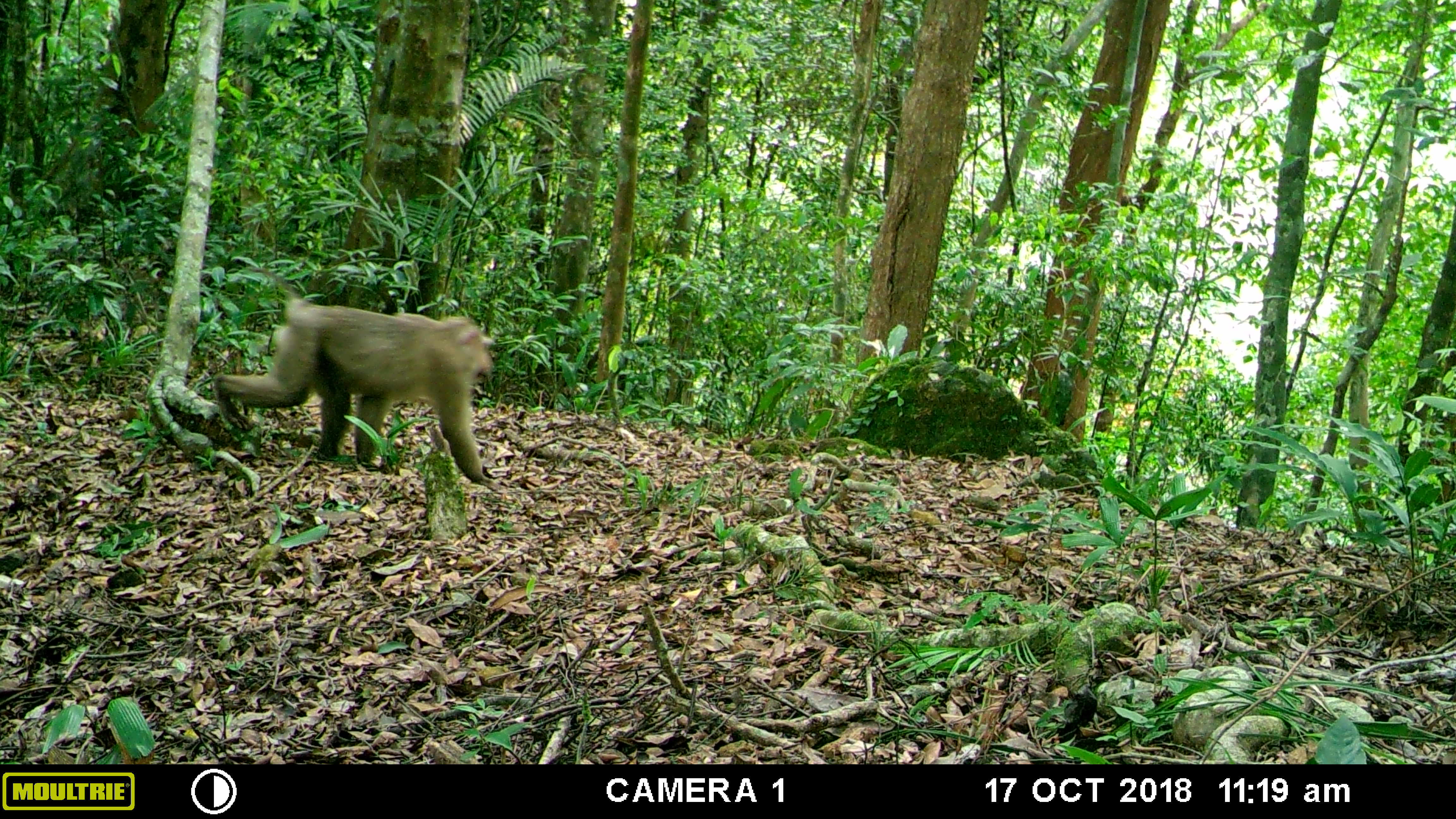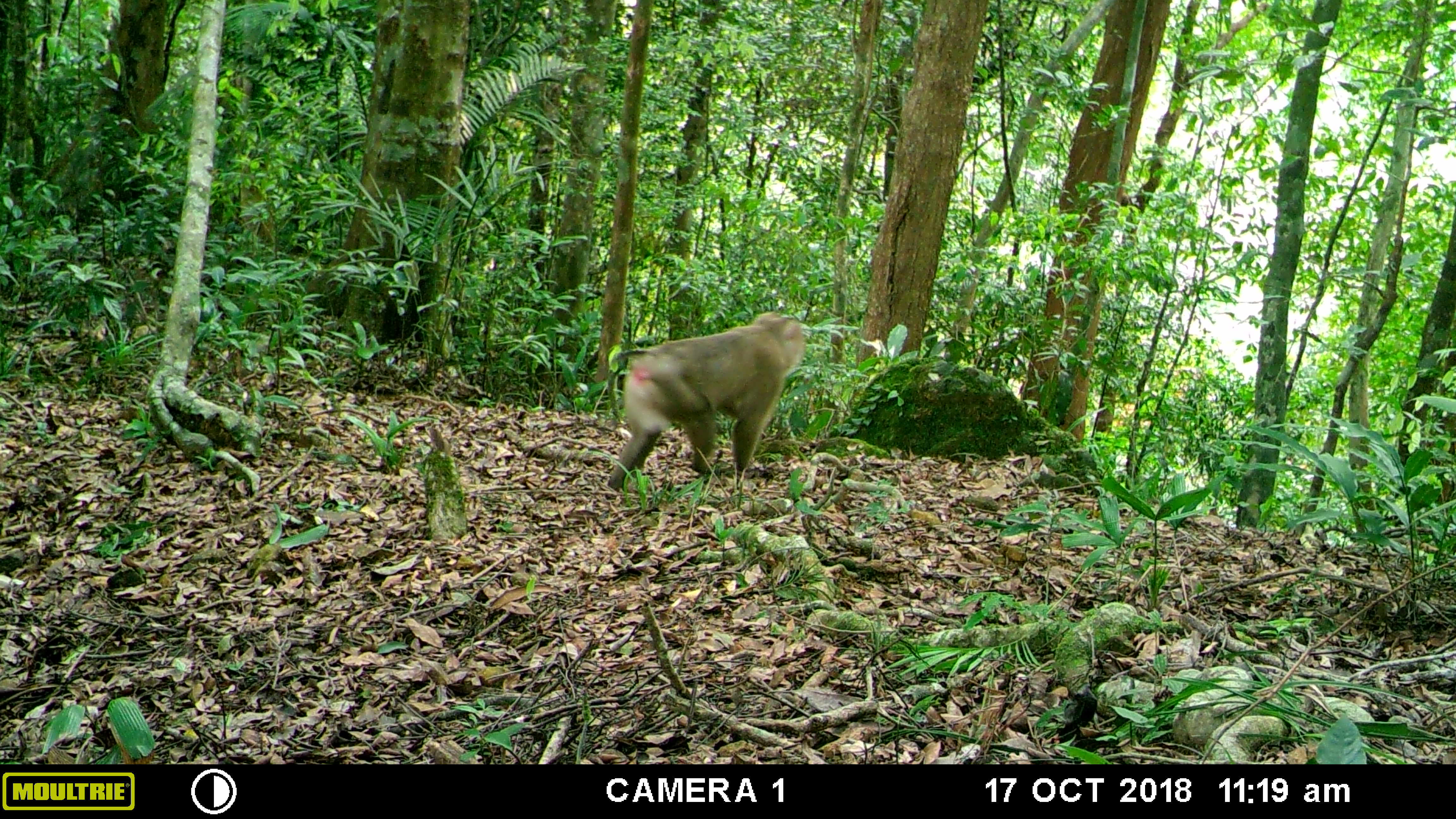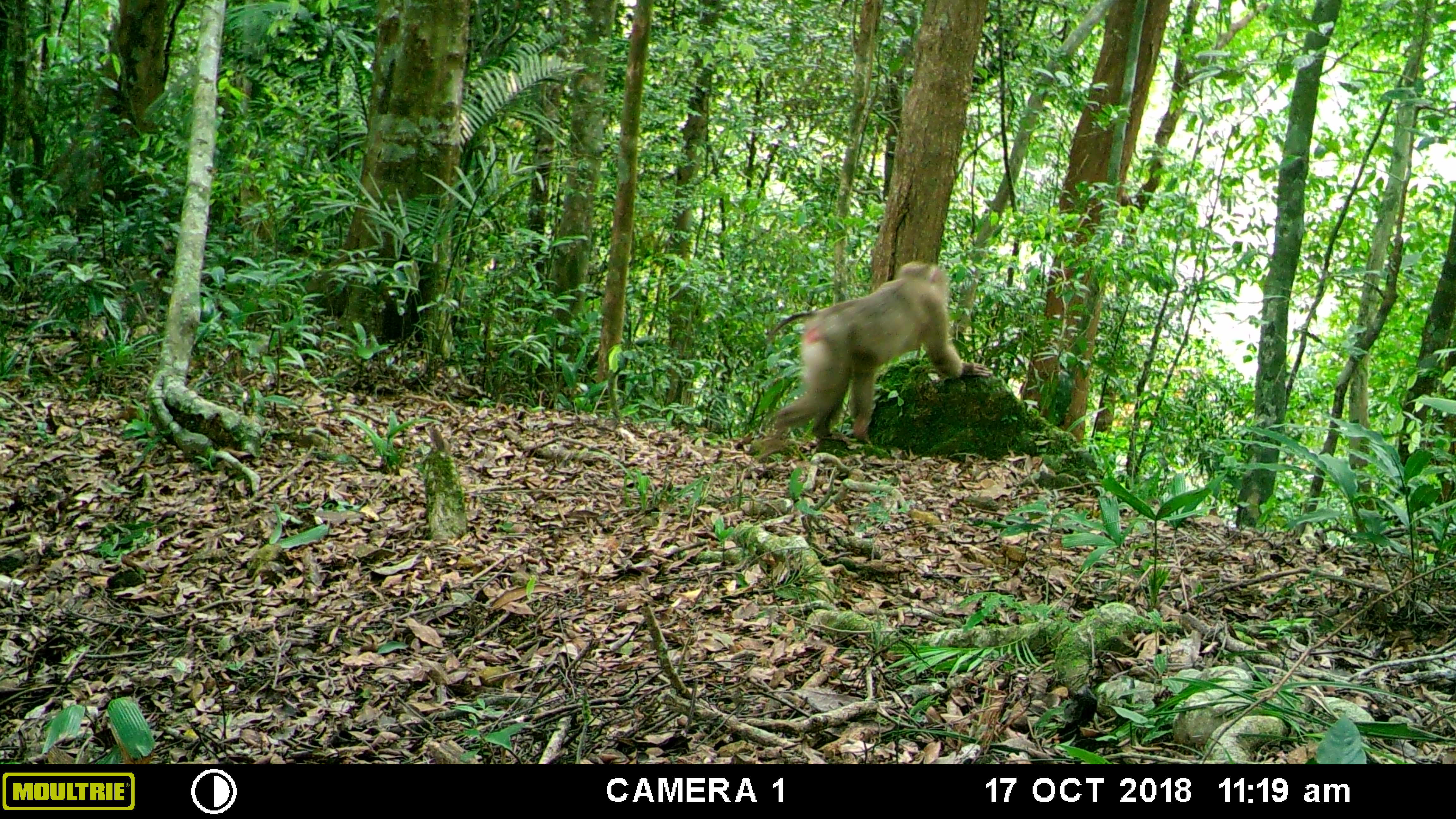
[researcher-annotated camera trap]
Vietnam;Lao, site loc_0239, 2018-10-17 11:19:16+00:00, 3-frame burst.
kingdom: Animalia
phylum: Chordata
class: Mammalia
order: Primates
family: Cercopithecidae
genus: Macaca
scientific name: Macaca nemestrina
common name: pig-tailed macaque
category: pig tailed macaque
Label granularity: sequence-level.